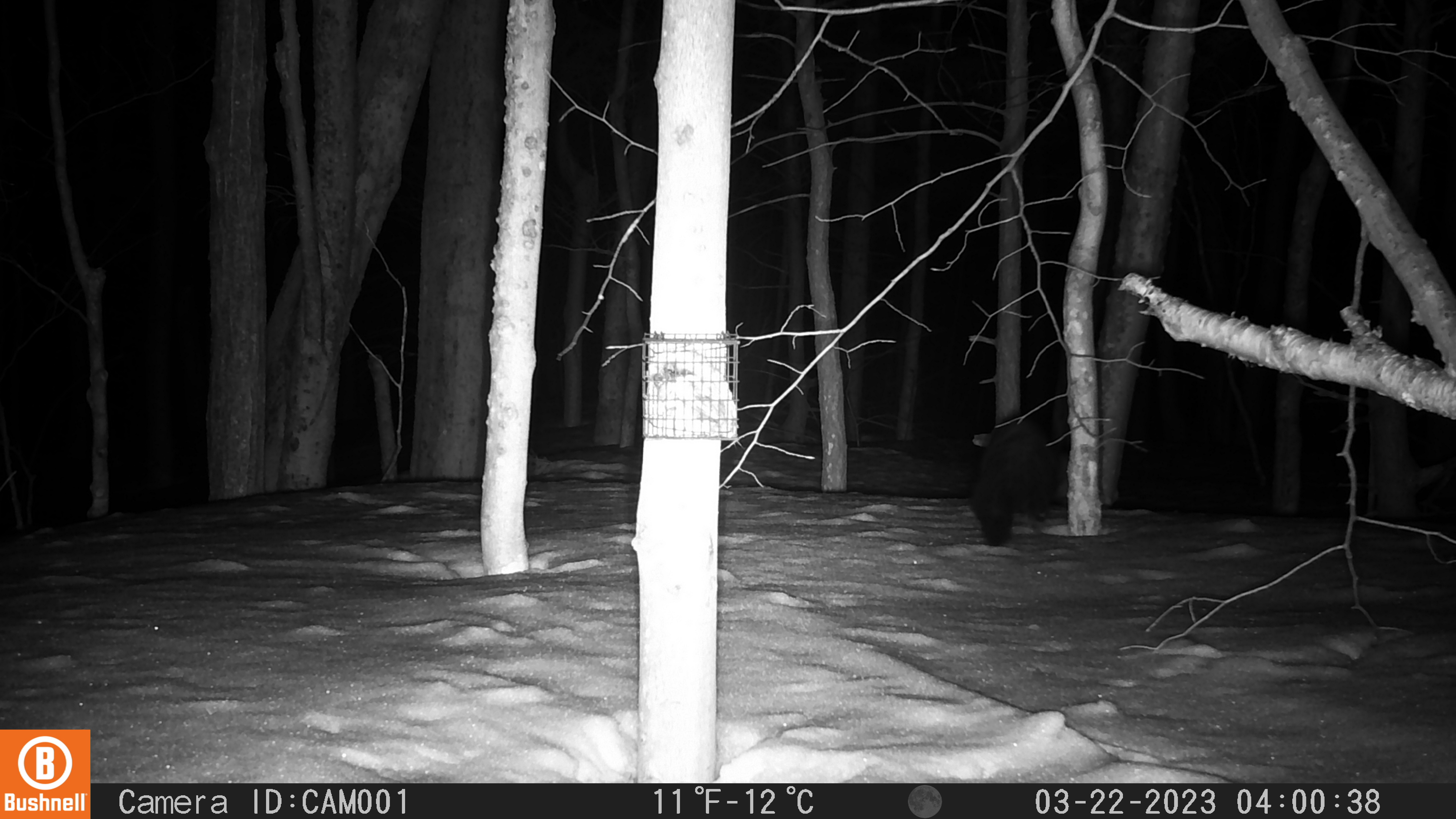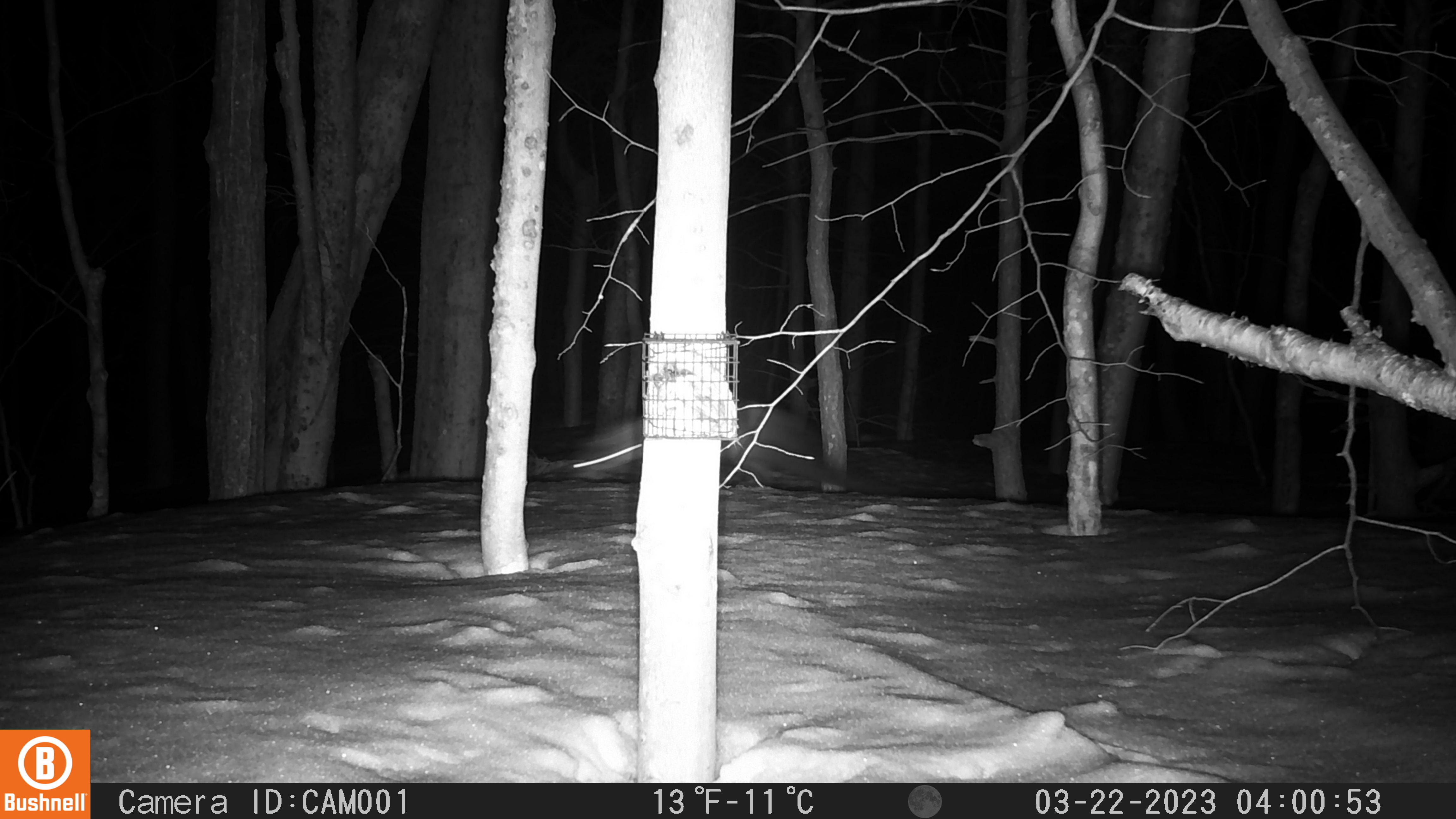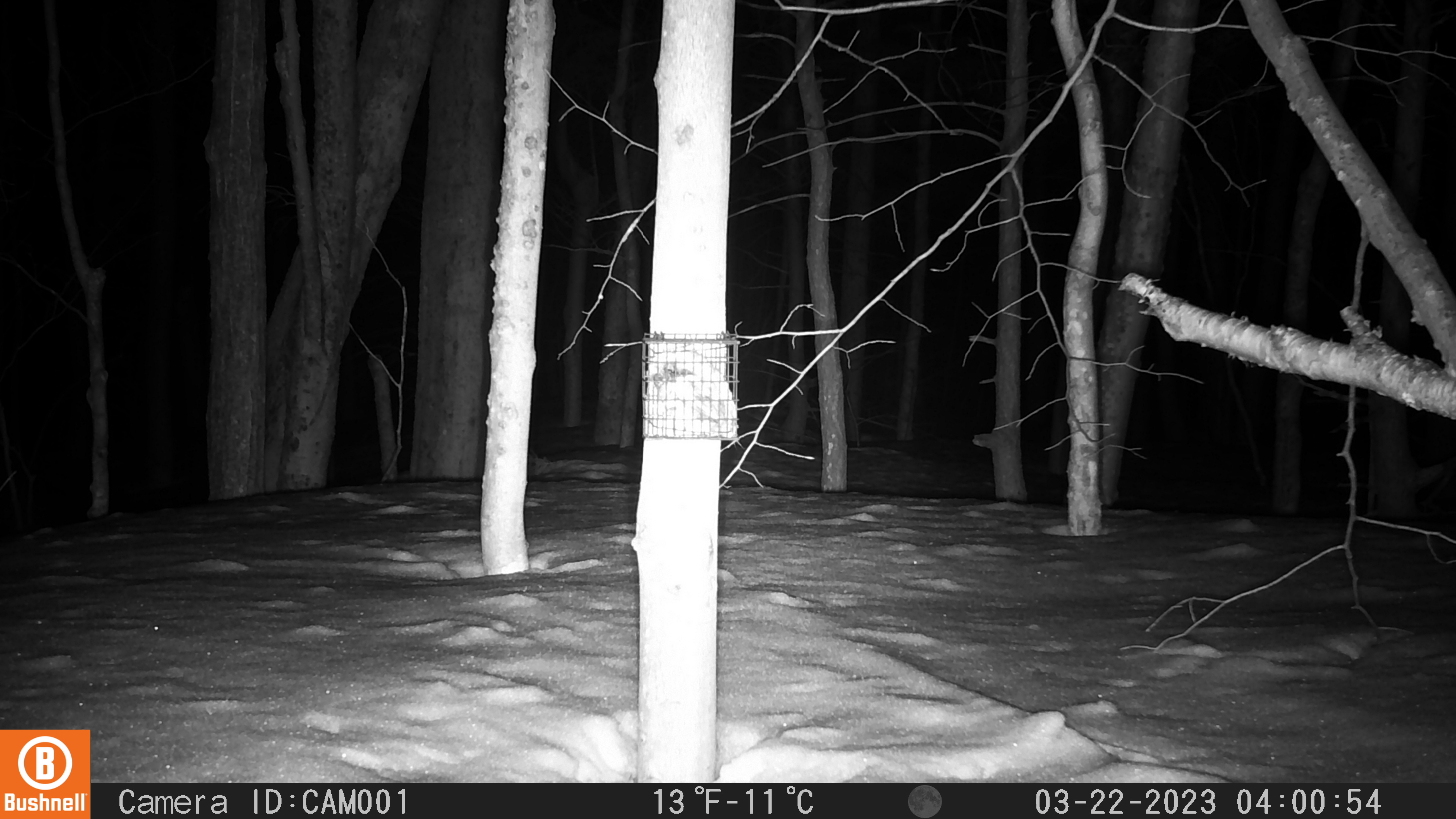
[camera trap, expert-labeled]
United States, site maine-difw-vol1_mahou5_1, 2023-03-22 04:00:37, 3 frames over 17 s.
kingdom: Animalia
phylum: Chordata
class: Mammalia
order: Carnivora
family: Mustelidae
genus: Pekania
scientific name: Pekania pennanti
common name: fisher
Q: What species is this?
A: Fisher (Pekania pennanti).